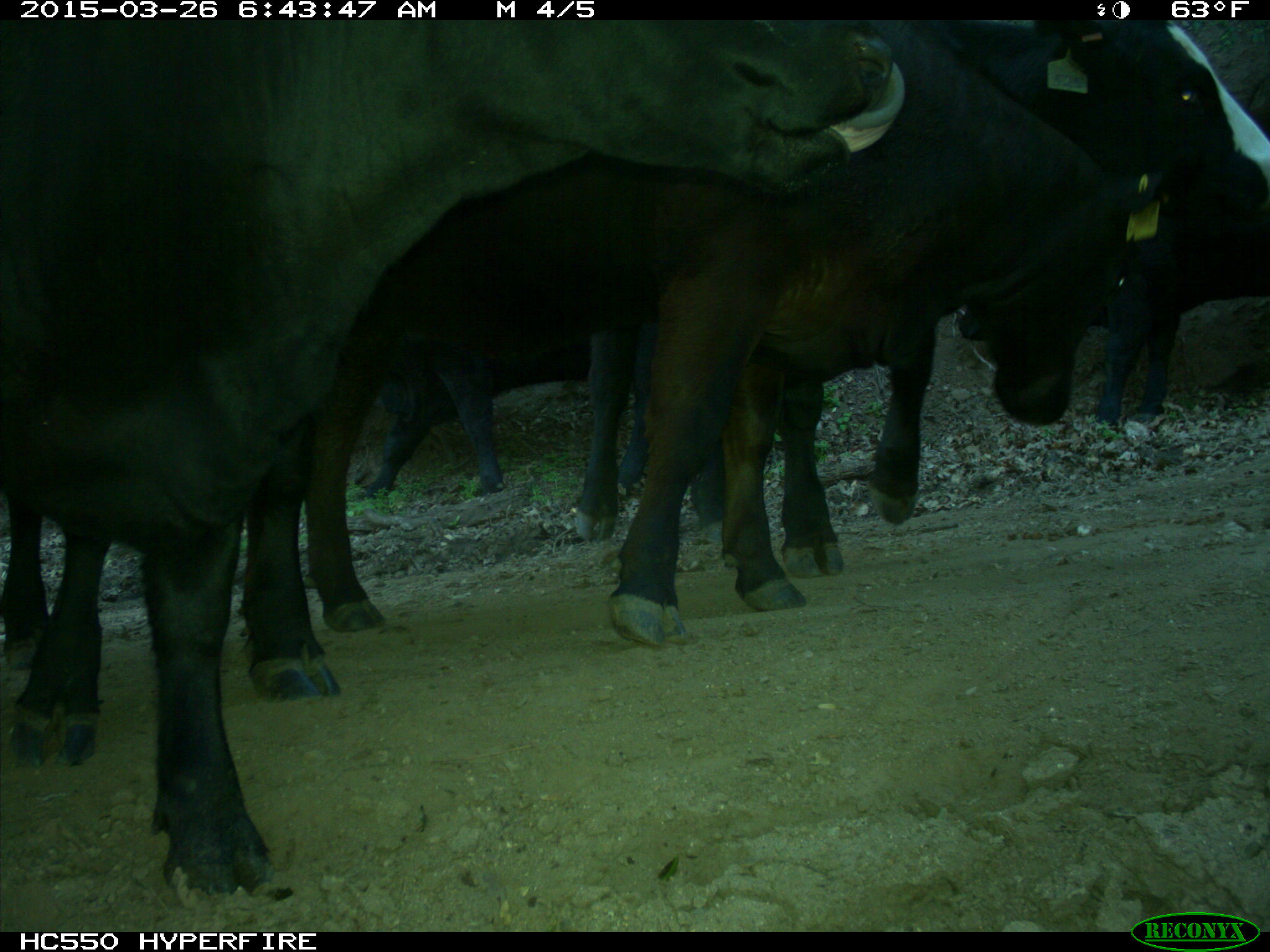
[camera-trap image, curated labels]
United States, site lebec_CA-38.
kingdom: Animalia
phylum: Chordata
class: Mammalia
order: Artiodactyla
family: Bovidae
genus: Bos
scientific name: Bos taurus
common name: domestic cow